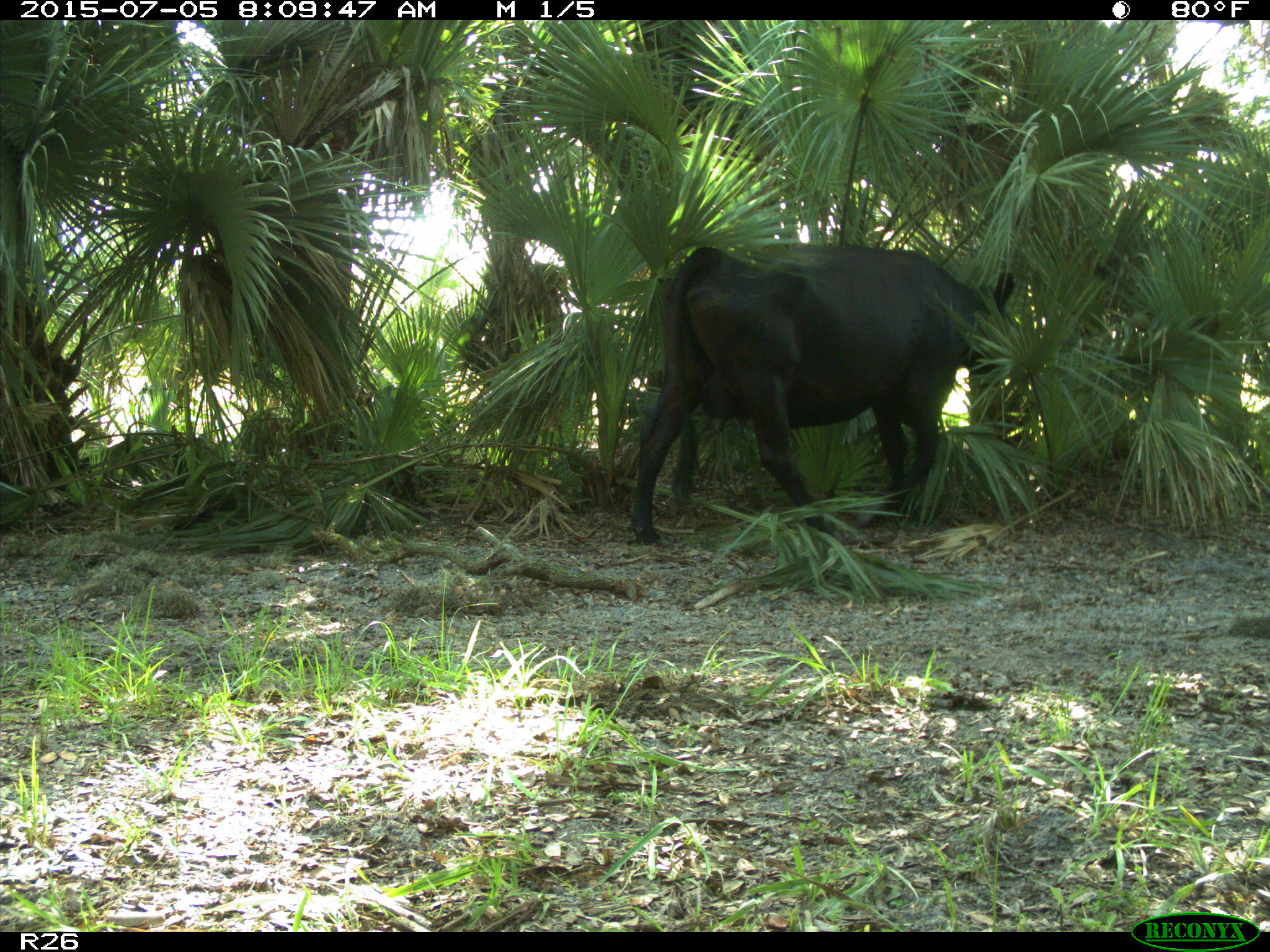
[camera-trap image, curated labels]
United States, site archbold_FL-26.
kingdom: Animalia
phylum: Chordata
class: Mammalia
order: Artiodactyla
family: Bovidae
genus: Bos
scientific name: Bos taurus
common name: domestic cow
Bos taurus (domestic cow).